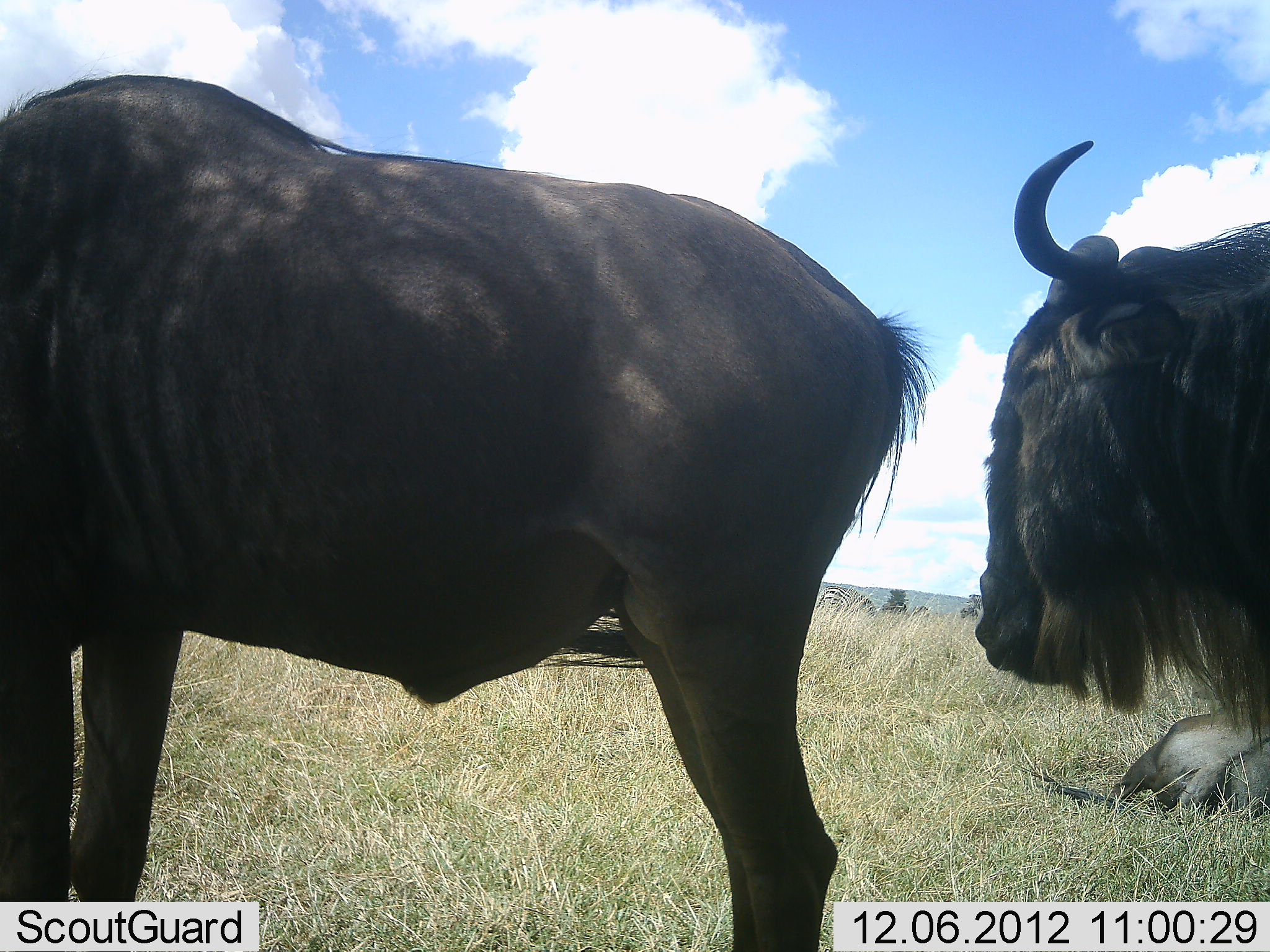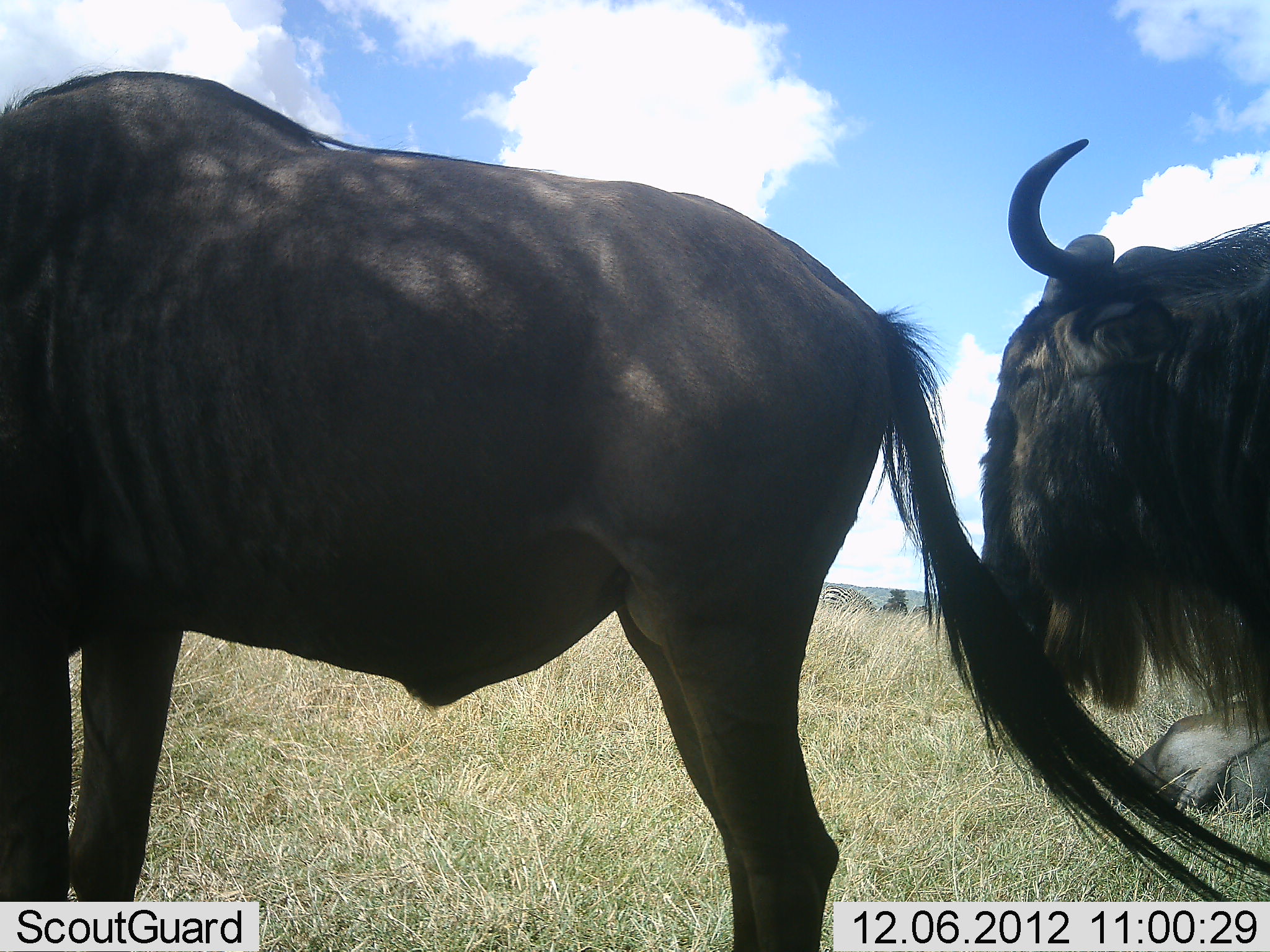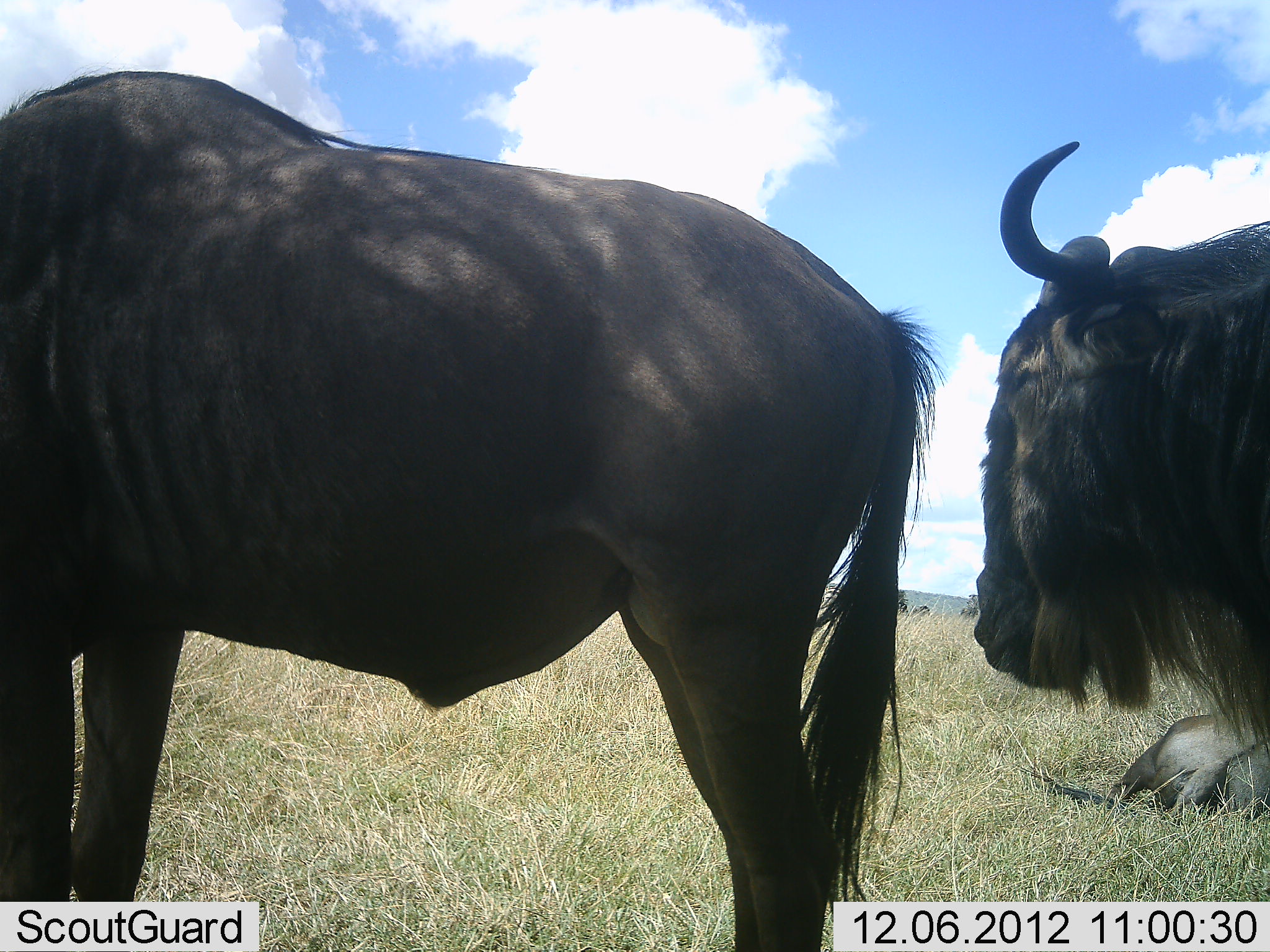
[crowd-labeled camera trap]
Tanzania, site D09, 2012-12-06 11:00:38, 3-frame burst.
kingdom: Animalia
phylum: Chordata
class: Mammalia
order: Artiodactyla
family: Bovidae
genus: Connochaetes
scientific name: Connochaetes taurinus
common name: blue wildebeest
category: wildebeest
Wildebeest (blue wildebeest) (Connochaetes taurinus), count 3. Behavior (volunteer vote fractions): standing 81%, resting 56%, moving 6%, interacting 6%. Young present (vote fraction): 0%. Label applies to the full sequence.